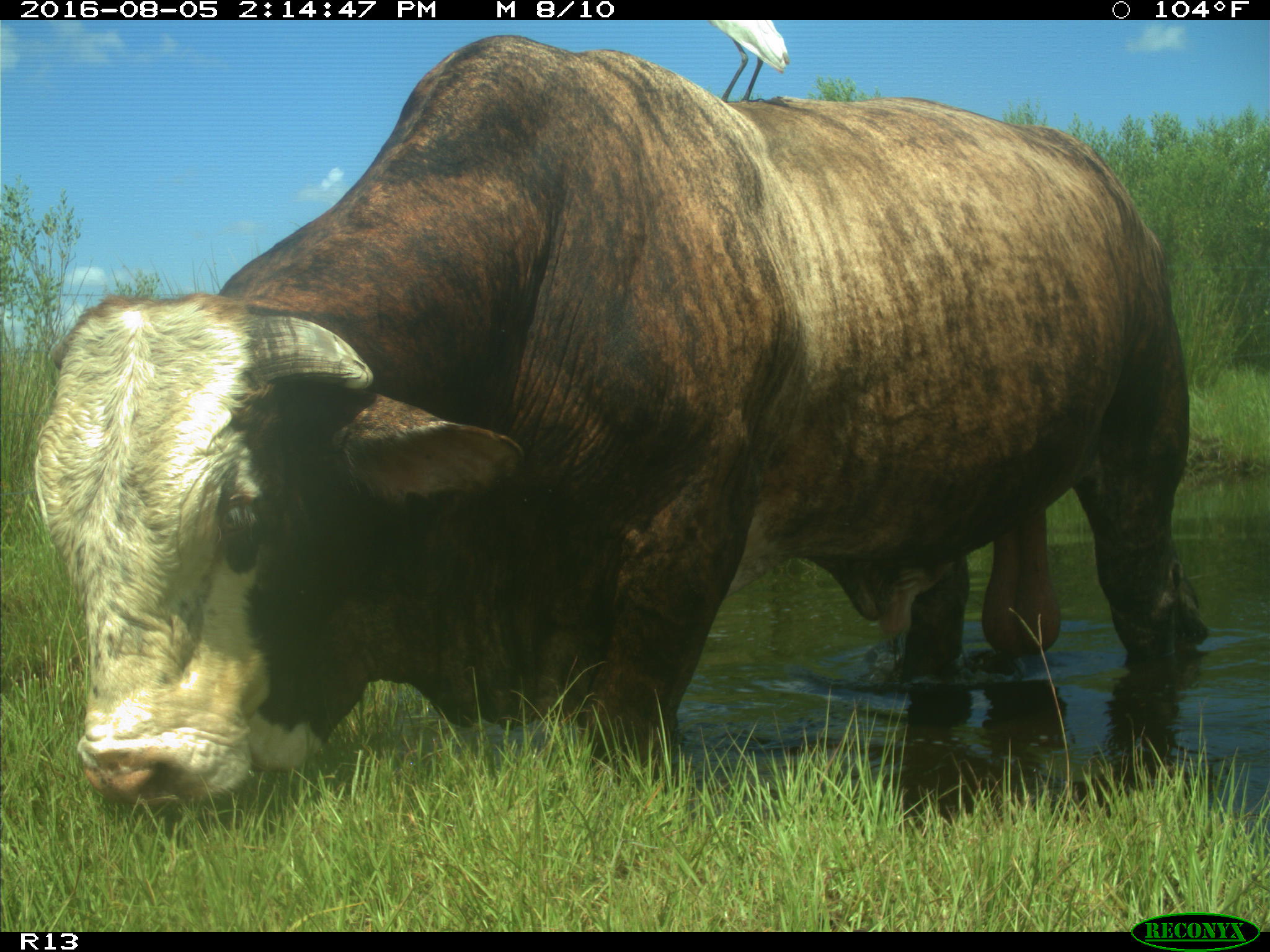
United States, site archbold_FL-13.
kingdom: Animalia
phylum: Chordata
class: Mammalia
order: Artiodactyla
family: Bovidae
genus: Bos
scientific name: Bos taurus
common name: domestic cow